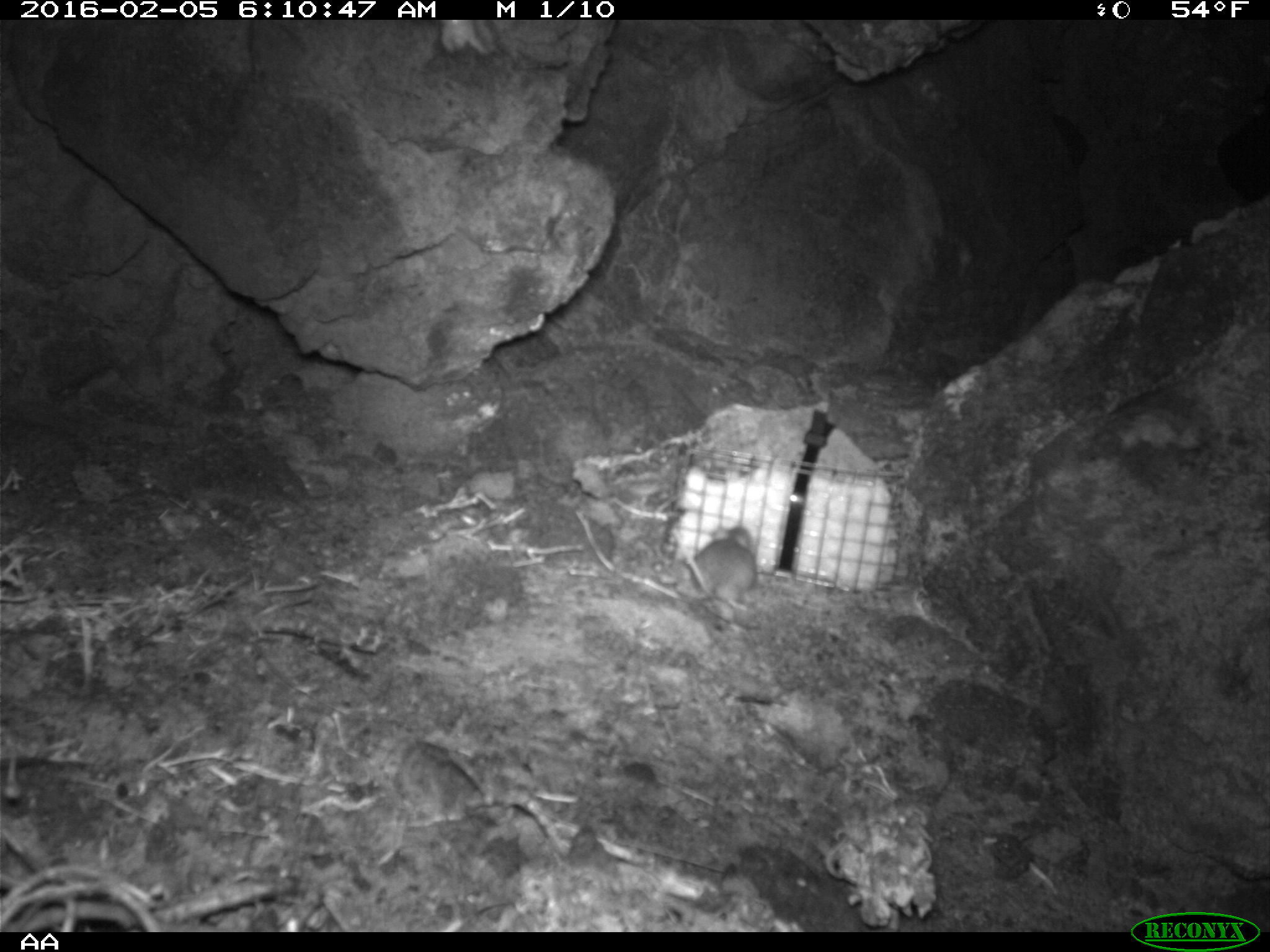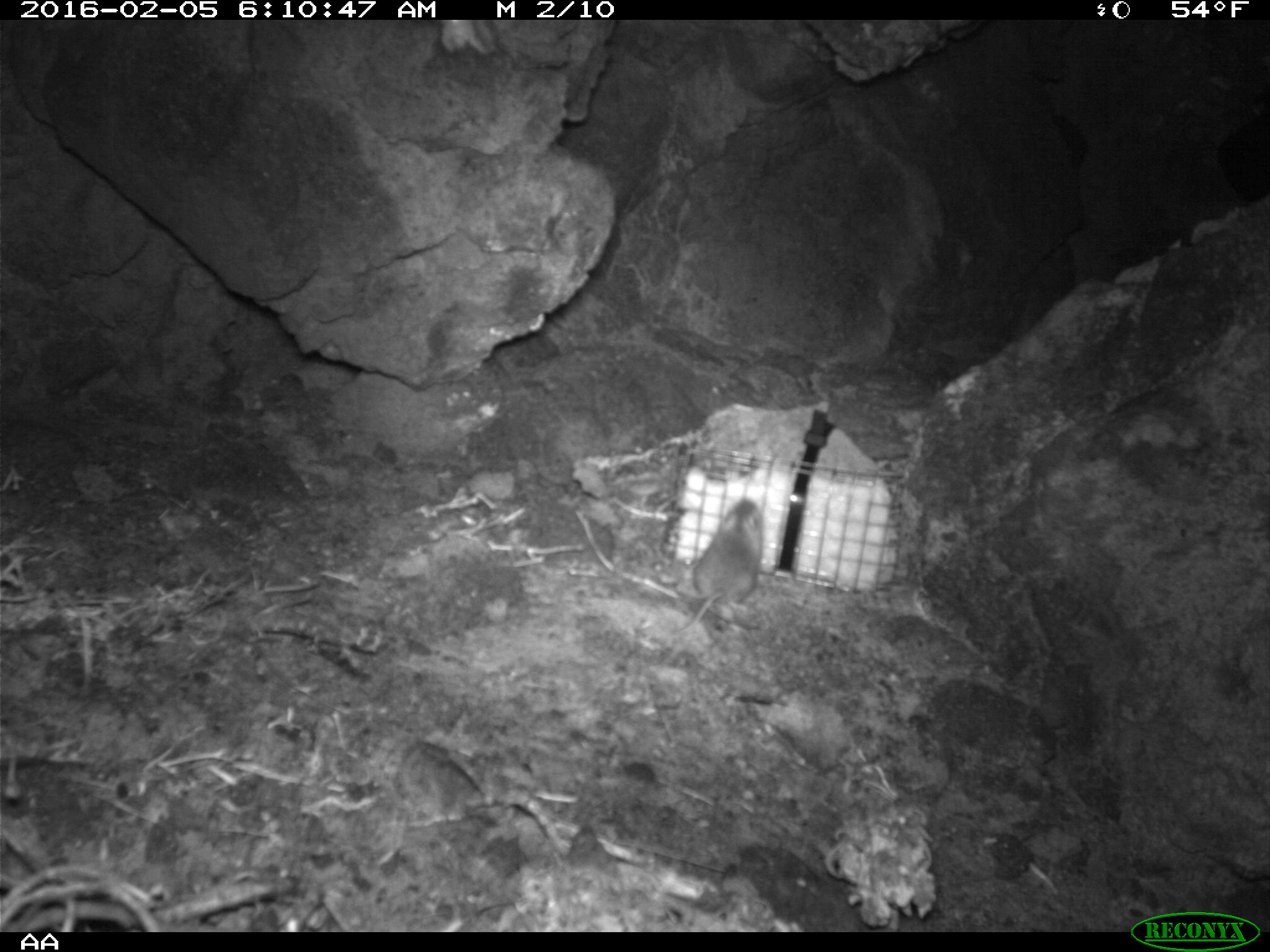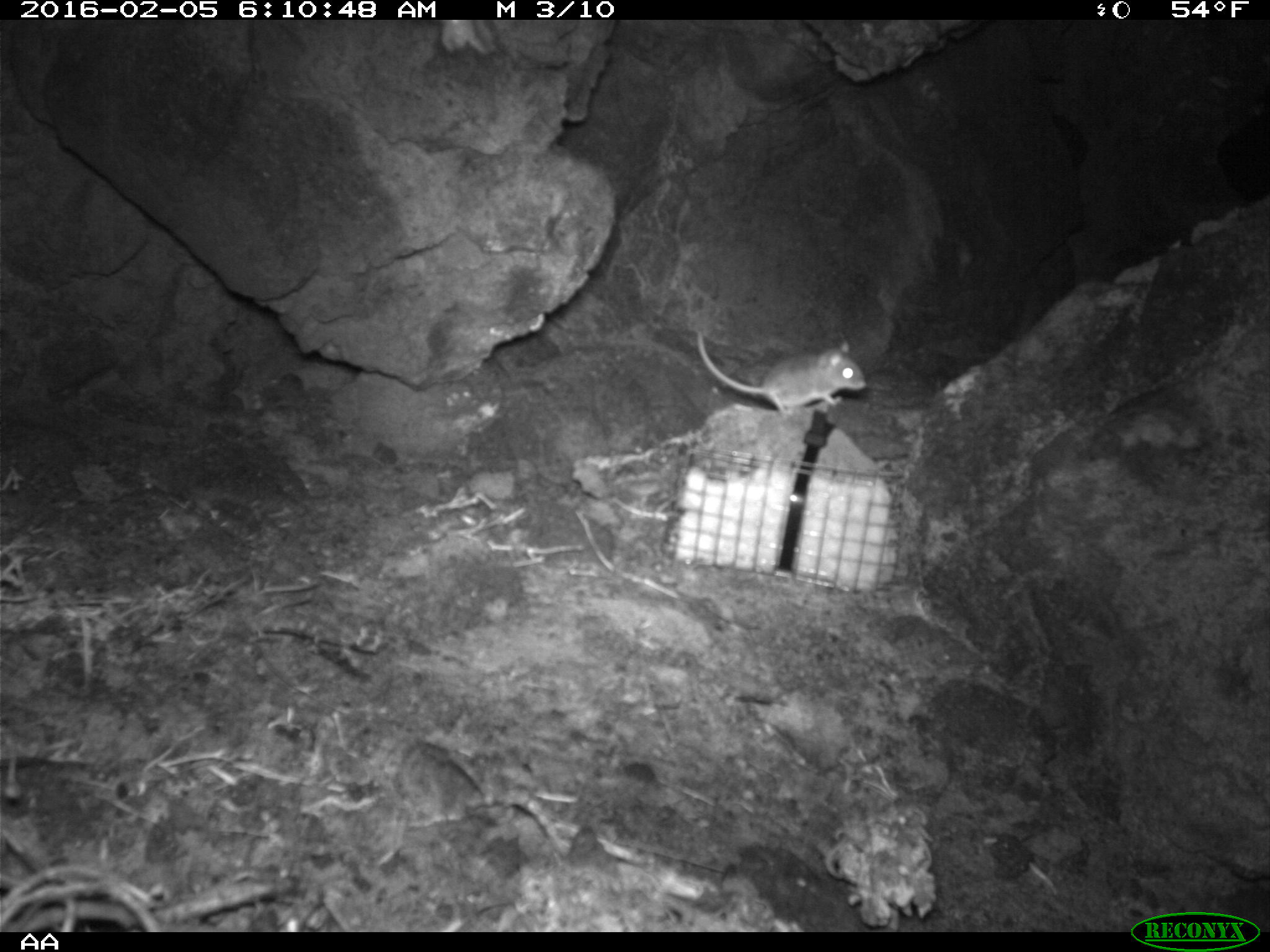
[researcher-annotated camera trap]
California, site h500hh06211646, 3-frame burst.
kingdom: Animalia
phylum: Chordata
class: Mammalia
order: Rodentia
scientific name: Rodentia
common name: rodent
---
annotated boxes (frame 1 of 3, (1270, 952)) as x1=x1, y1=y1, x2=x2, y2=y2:
rodent: x1=648, y1=525, x2=756, y2=611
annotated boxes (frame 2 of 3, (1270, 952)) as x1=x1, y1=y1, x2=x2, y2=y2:
rodent: x1=660, y1=500, x2=763, y2=669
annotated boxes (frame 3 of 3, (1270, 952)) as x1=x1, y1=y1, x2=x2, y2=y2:
rodent: x1=696, y1=330, x2=866, y2=417